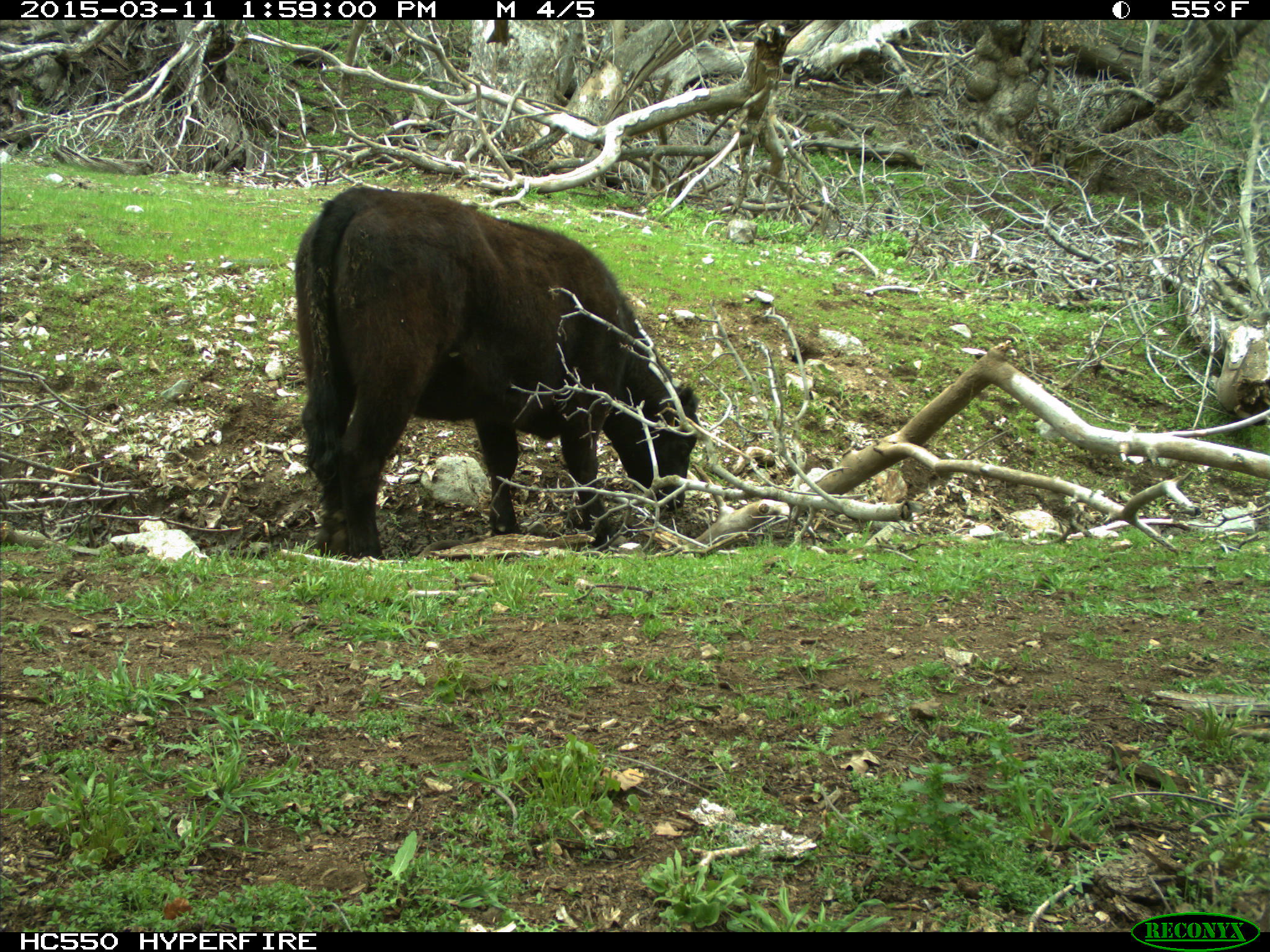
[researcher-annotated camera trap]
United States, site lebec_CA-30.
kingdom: Animalia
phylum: Chordata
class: Mammalia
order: Artiodactyla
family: Bovidae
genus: Bos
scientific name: Bos taurus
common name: domestic cow